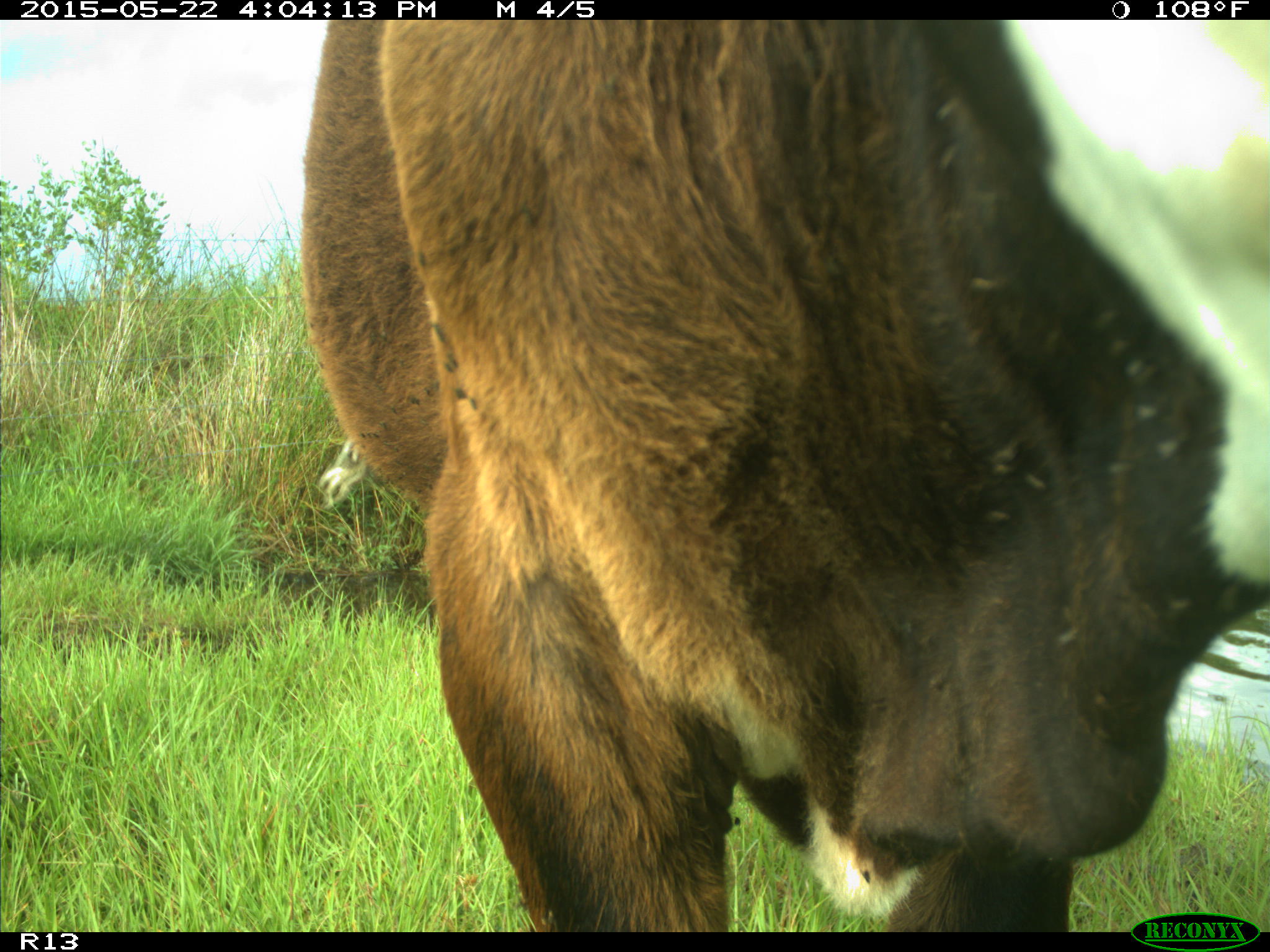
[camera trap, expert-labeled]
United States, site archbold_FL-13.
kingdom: Animalia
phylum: Chordata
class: Mammalia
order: Artiodactyla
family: Bovidae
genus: Bos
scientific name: Bos taurus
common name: domestic cow